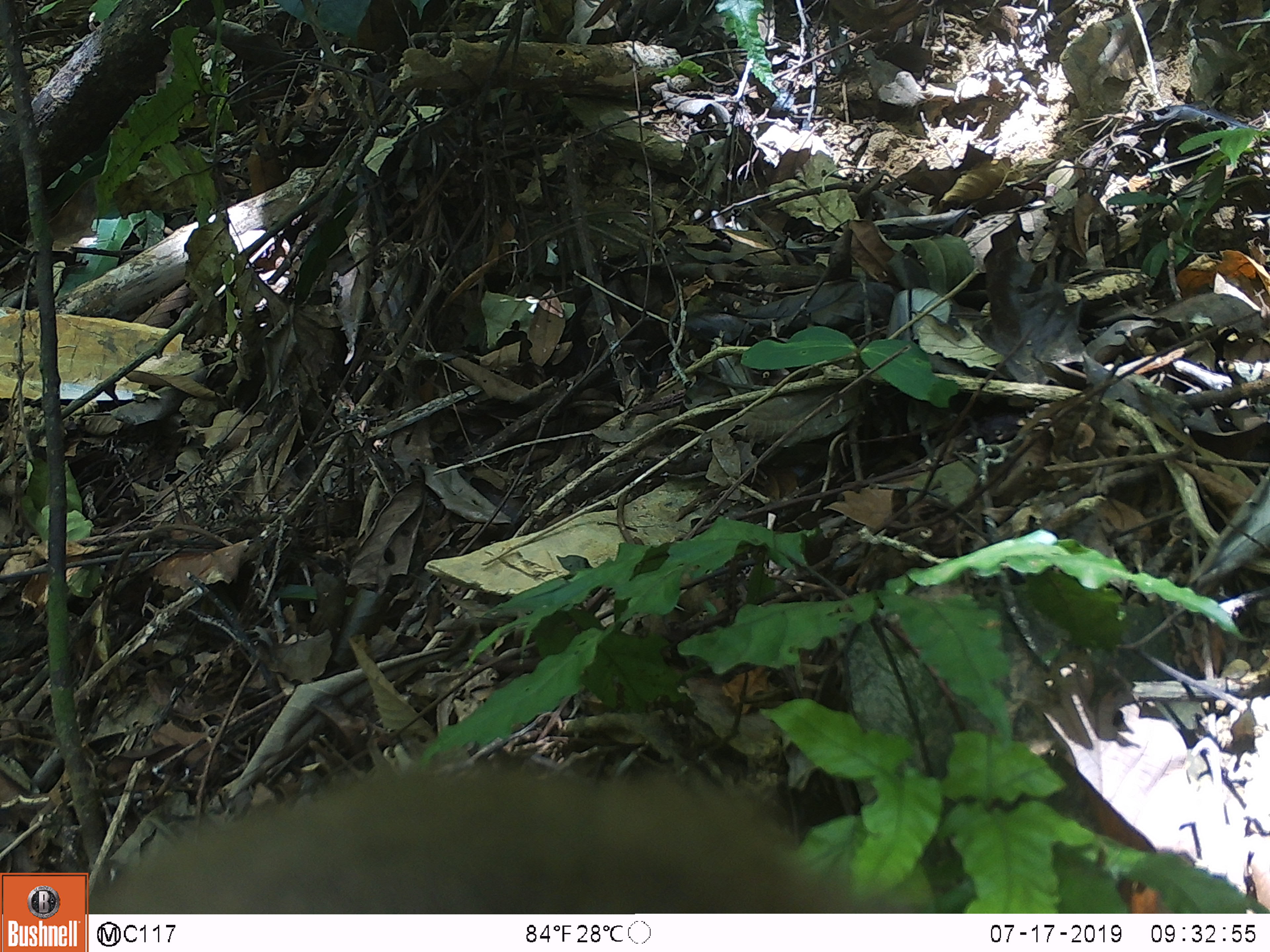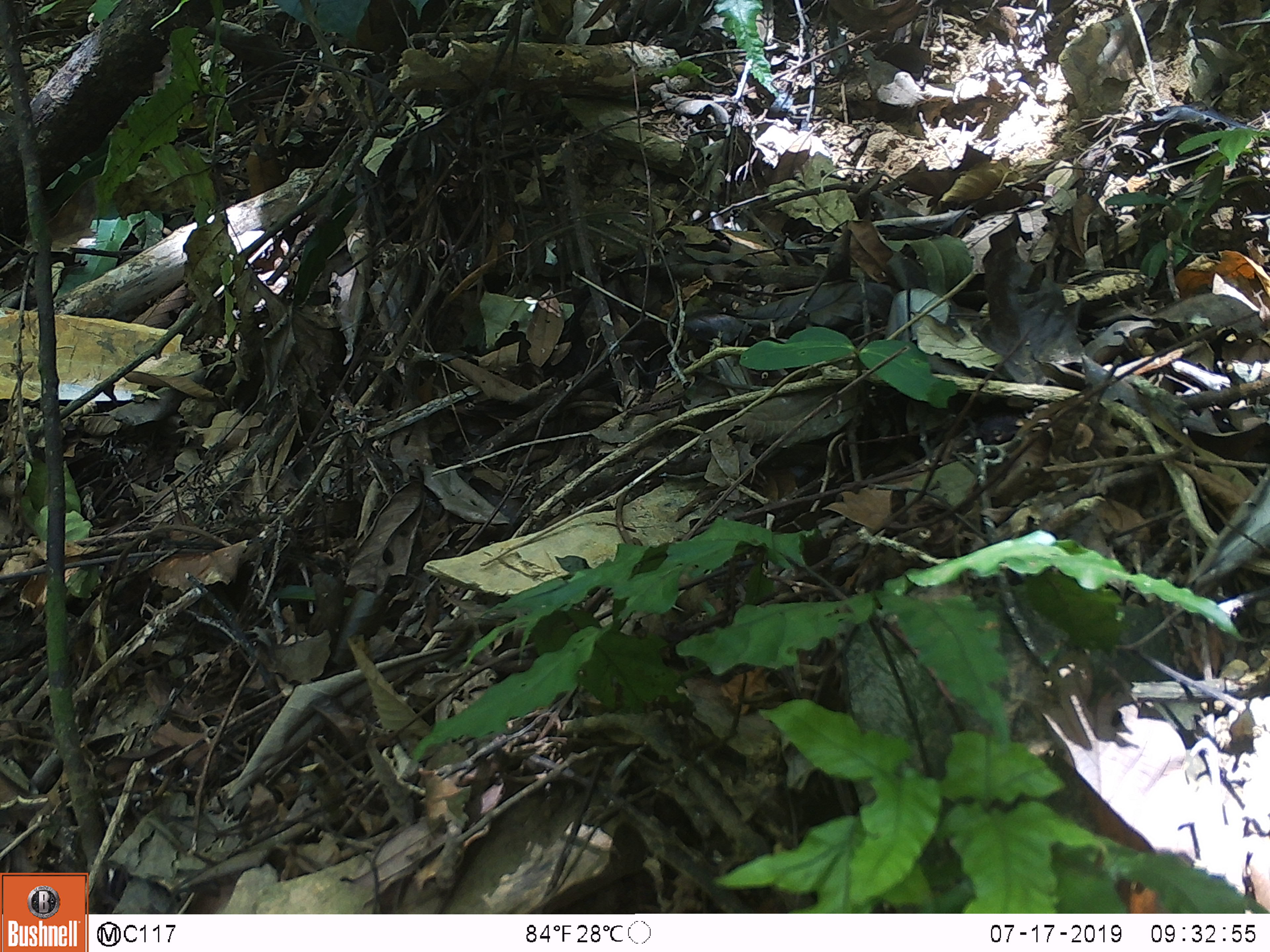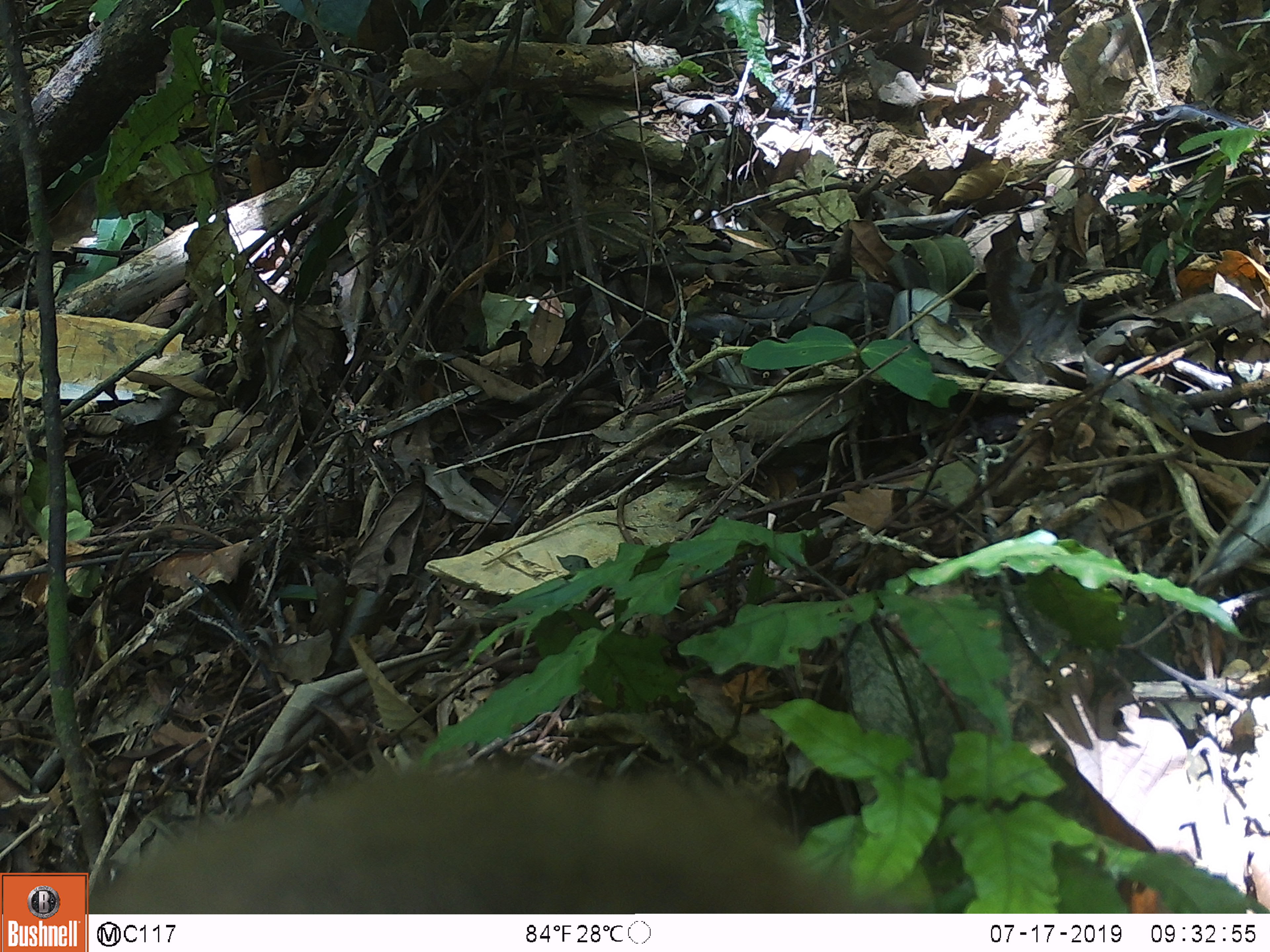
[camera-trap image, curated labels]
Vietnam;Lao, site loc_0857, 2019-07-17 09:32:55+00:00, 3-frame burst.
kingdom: Animalia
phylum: Chordata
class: Mammalia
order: Primates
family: Cercopithecidae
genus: Macaca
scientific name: Macaca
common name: macaque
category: macaque not stump tailed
Macaque not stump tailed (macaque) (Macaca). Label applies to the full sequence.